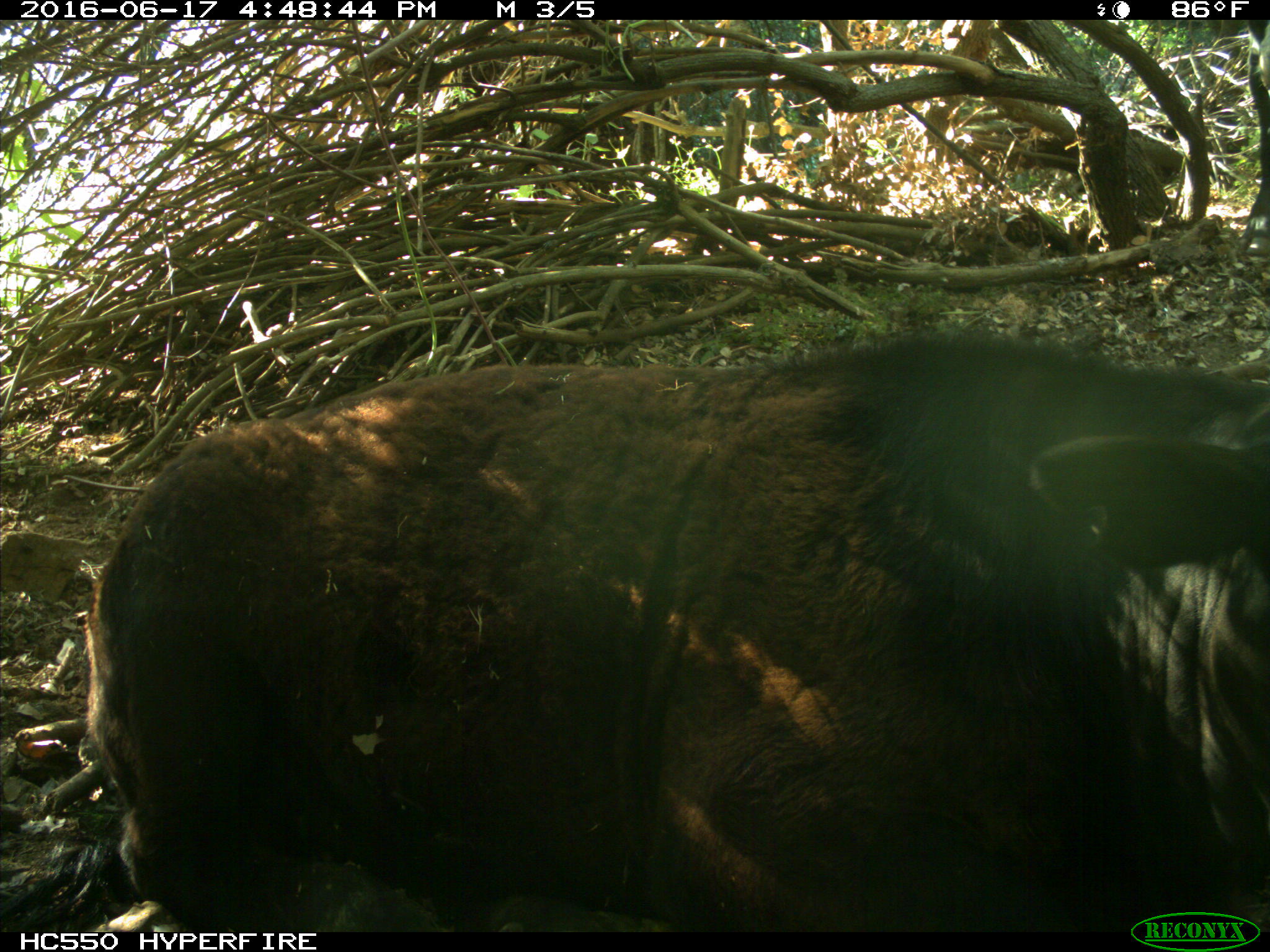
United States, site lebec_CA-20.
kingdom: Animalia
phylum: Chordata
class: Mammalia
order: Artiodactyla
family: Bovidae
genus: Bos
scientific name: Bos taurus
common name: domestic cow